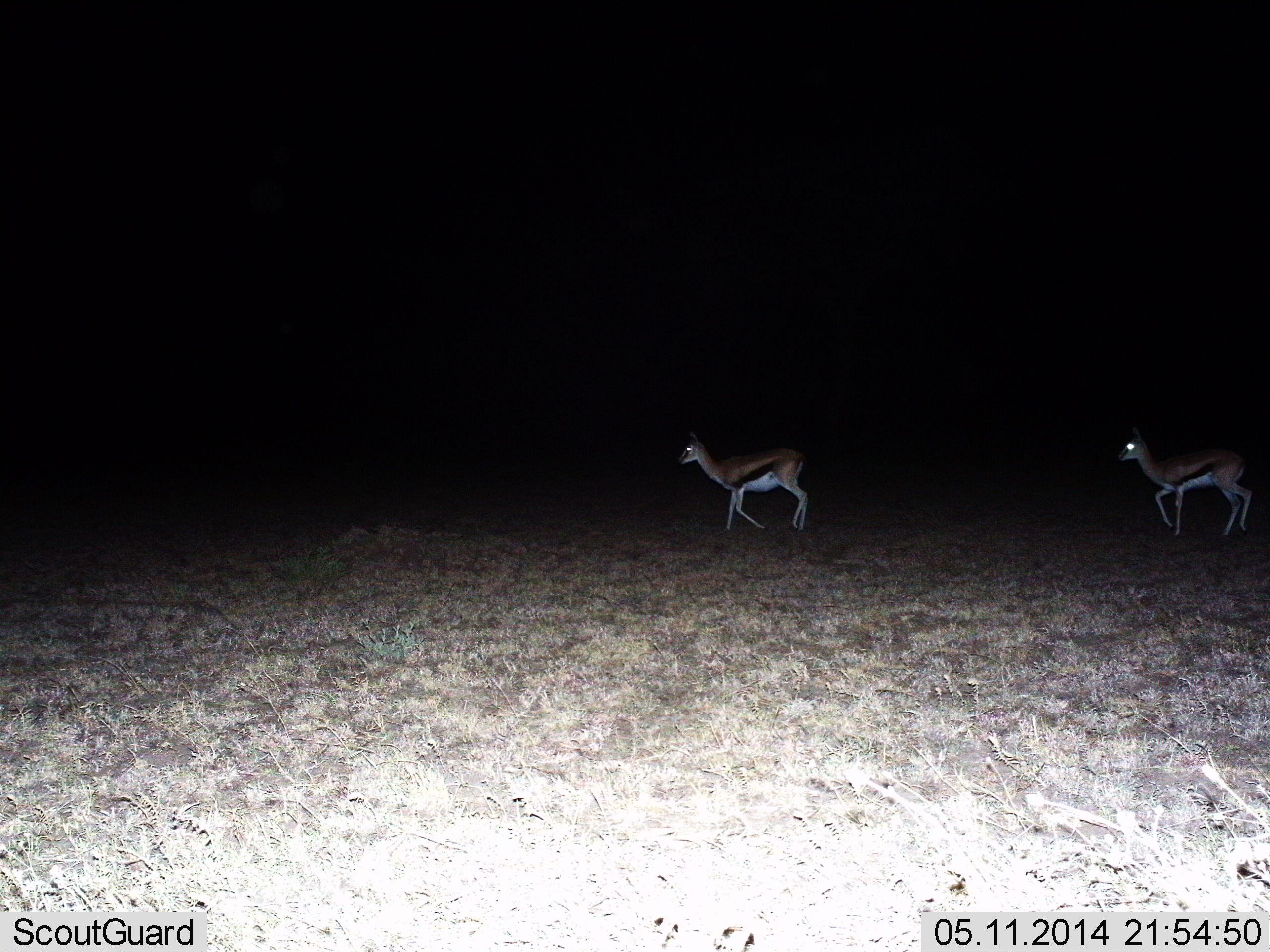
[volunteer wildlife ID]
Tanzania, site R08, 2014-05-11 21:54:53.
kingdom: Animalia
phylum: Chordata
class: Mammalia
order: Artiodactyla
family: Bovidae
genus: Eudorcas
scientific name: Eudorcas thomsonii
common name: thomson's gazelle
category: gazellethomsons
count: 2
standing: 0%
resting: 0%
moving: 100%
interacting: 0%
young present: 0%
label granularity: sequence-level